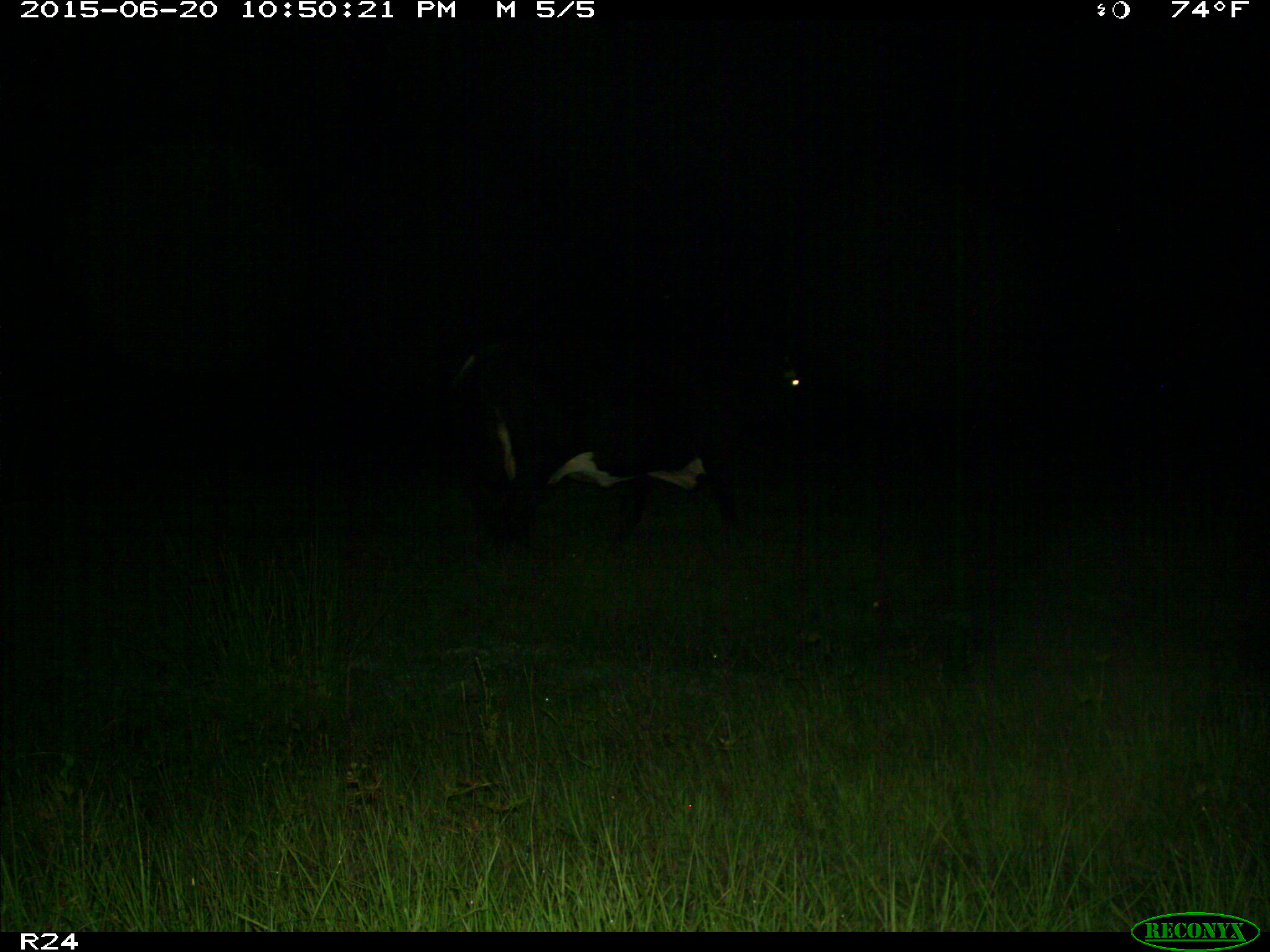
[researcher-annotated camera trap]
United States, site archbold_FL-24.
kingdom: Animalia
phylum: Chordata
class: Mammalia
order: Artiodactyla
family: Bovidae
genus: Bos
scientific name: Bos taurus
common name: domestic cow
Bos taurus (domestic cow).